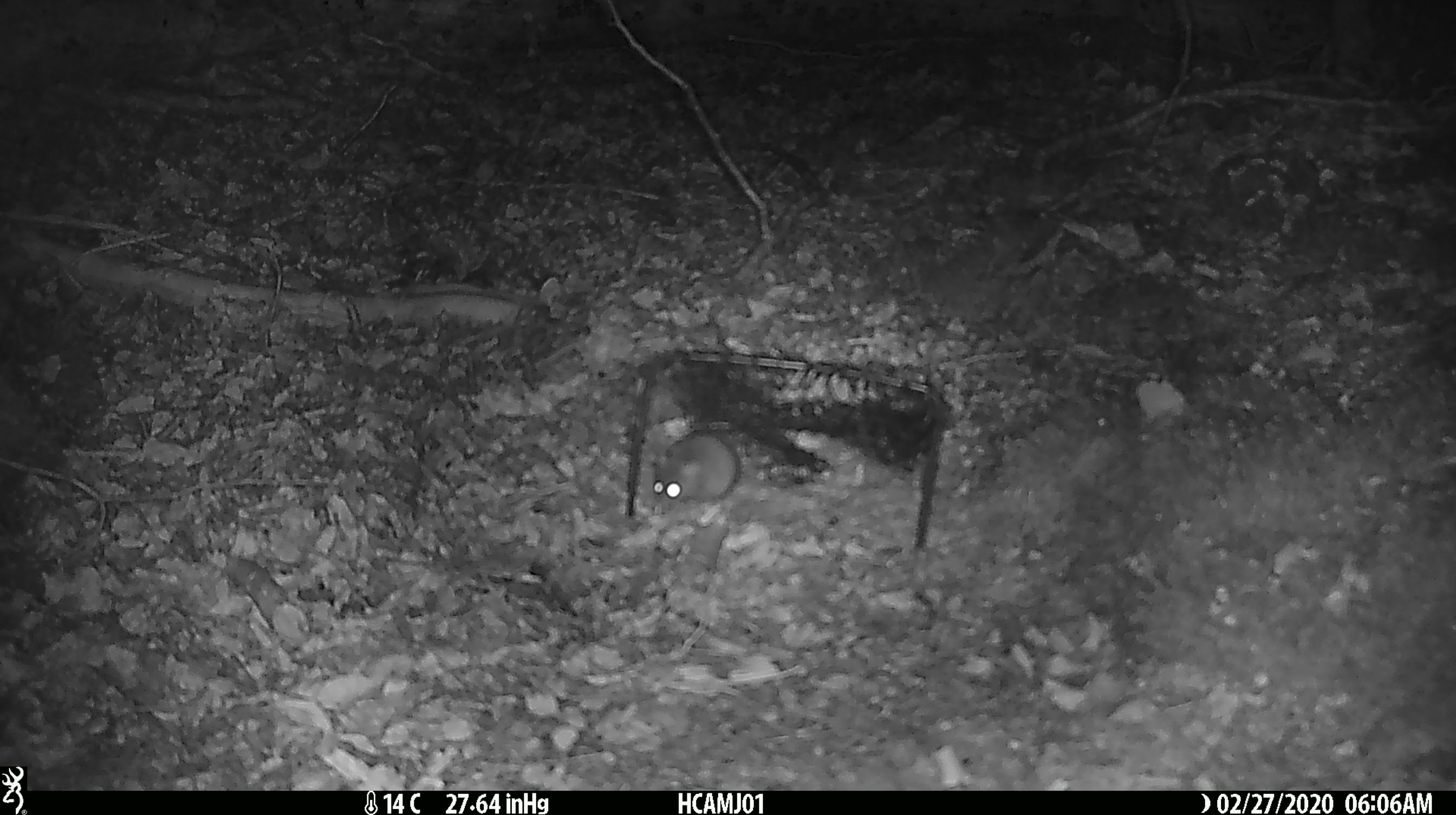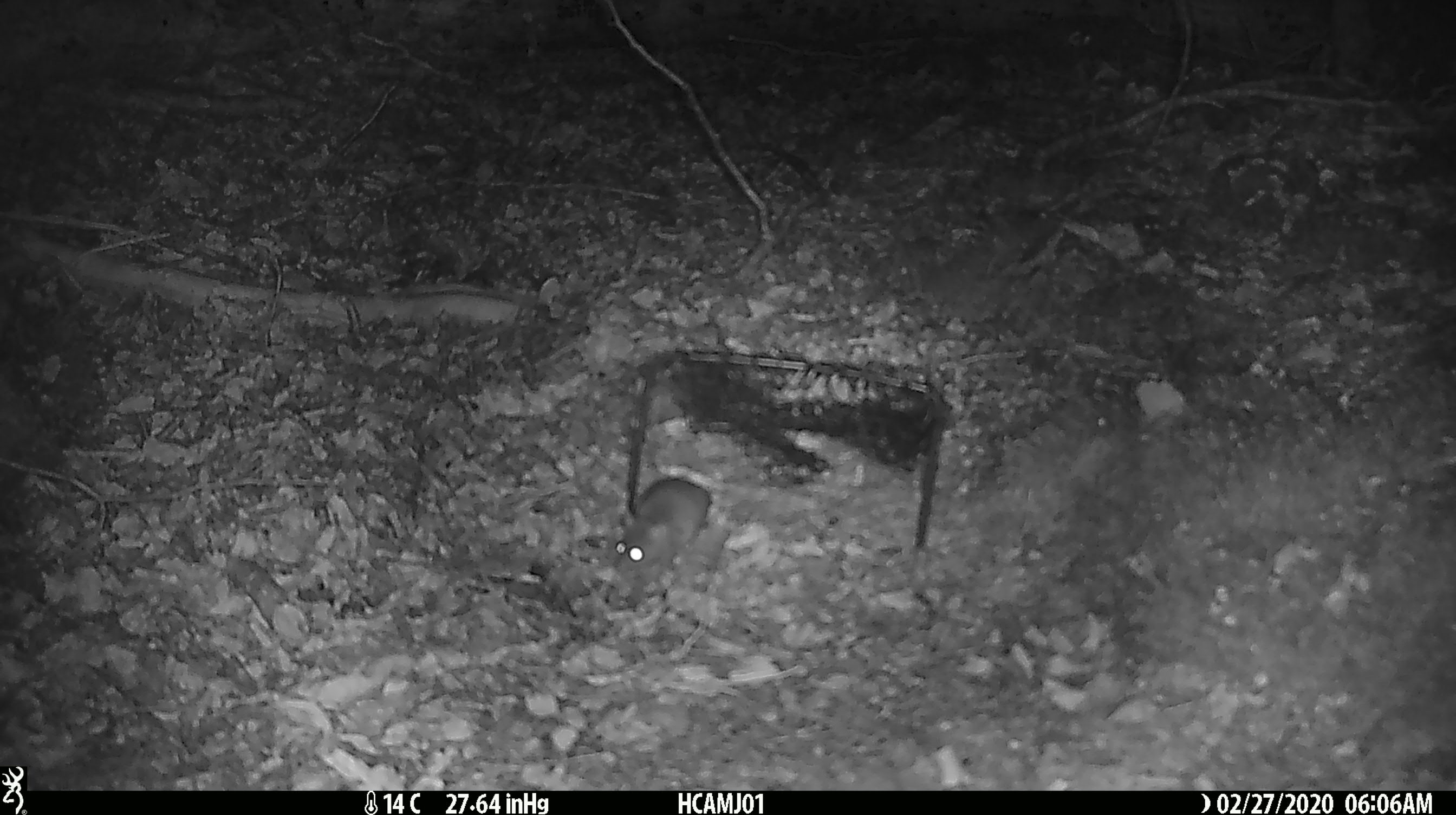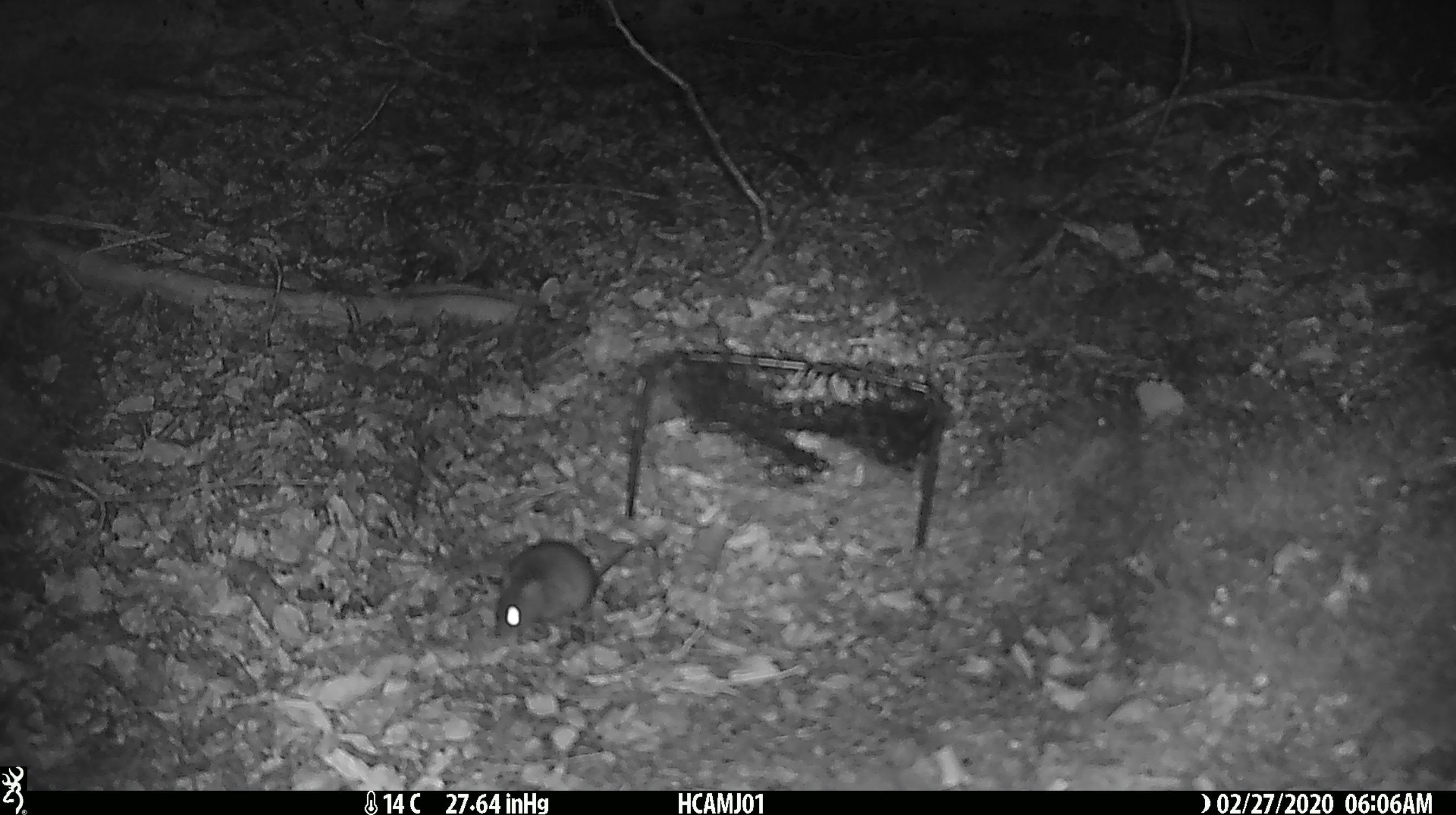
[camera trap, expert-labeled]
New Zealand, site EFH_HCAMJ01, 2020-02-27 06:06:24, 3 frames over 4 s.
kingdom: Animalia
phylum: Chordata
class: Mammalia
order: Rodentia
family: Muridae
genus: Mus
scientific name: Mus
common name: mouse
Mouse (Mus).